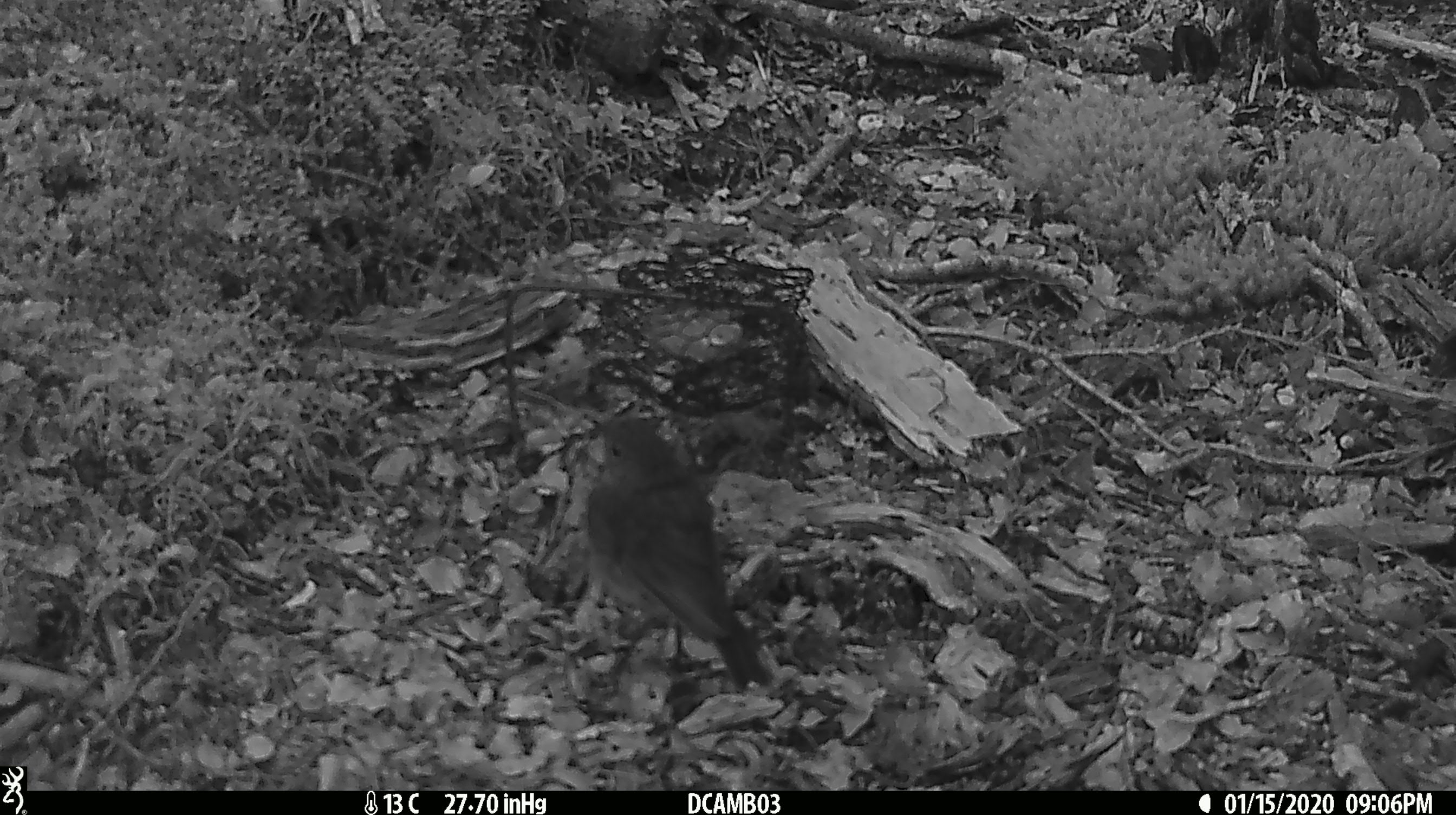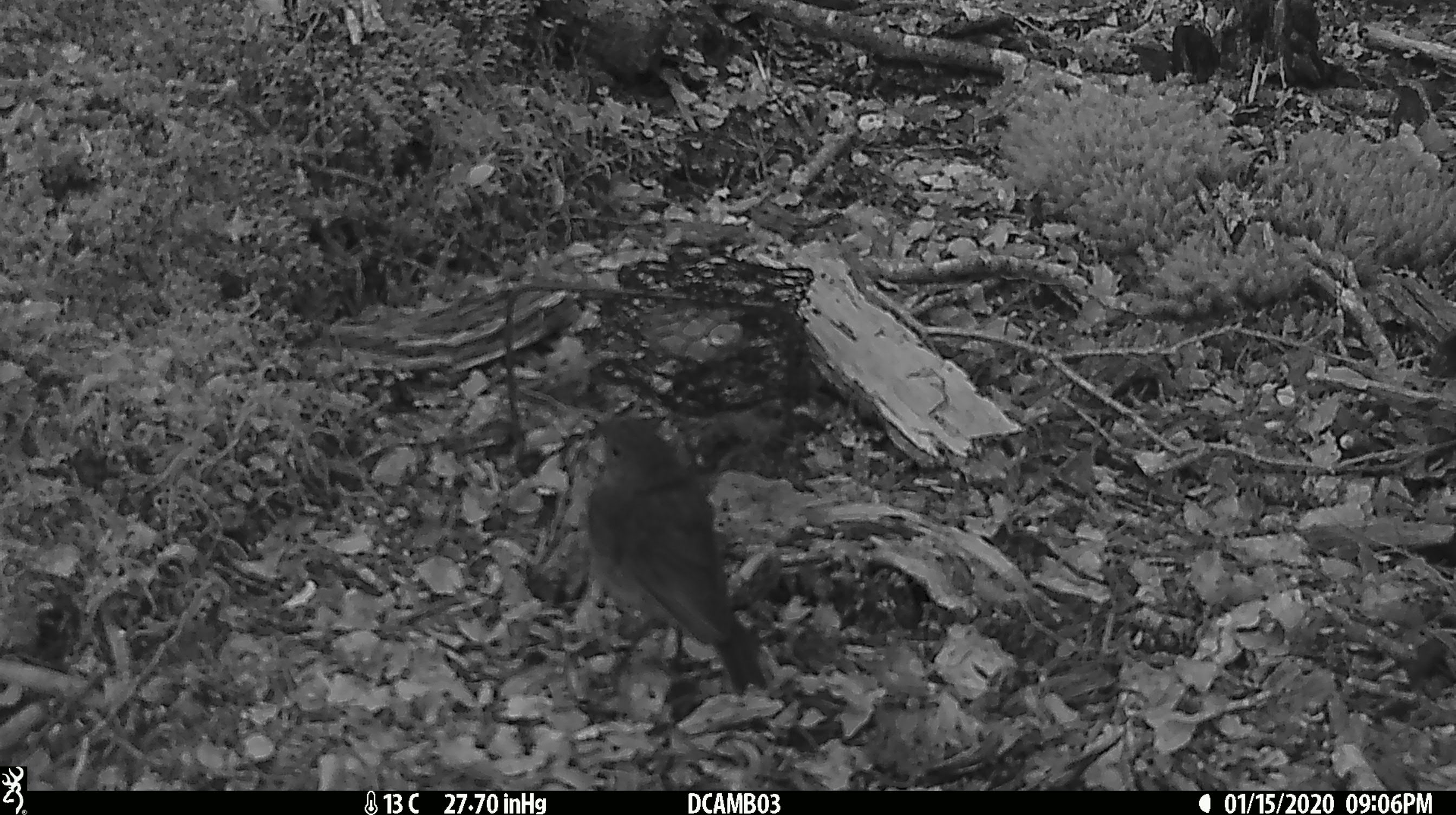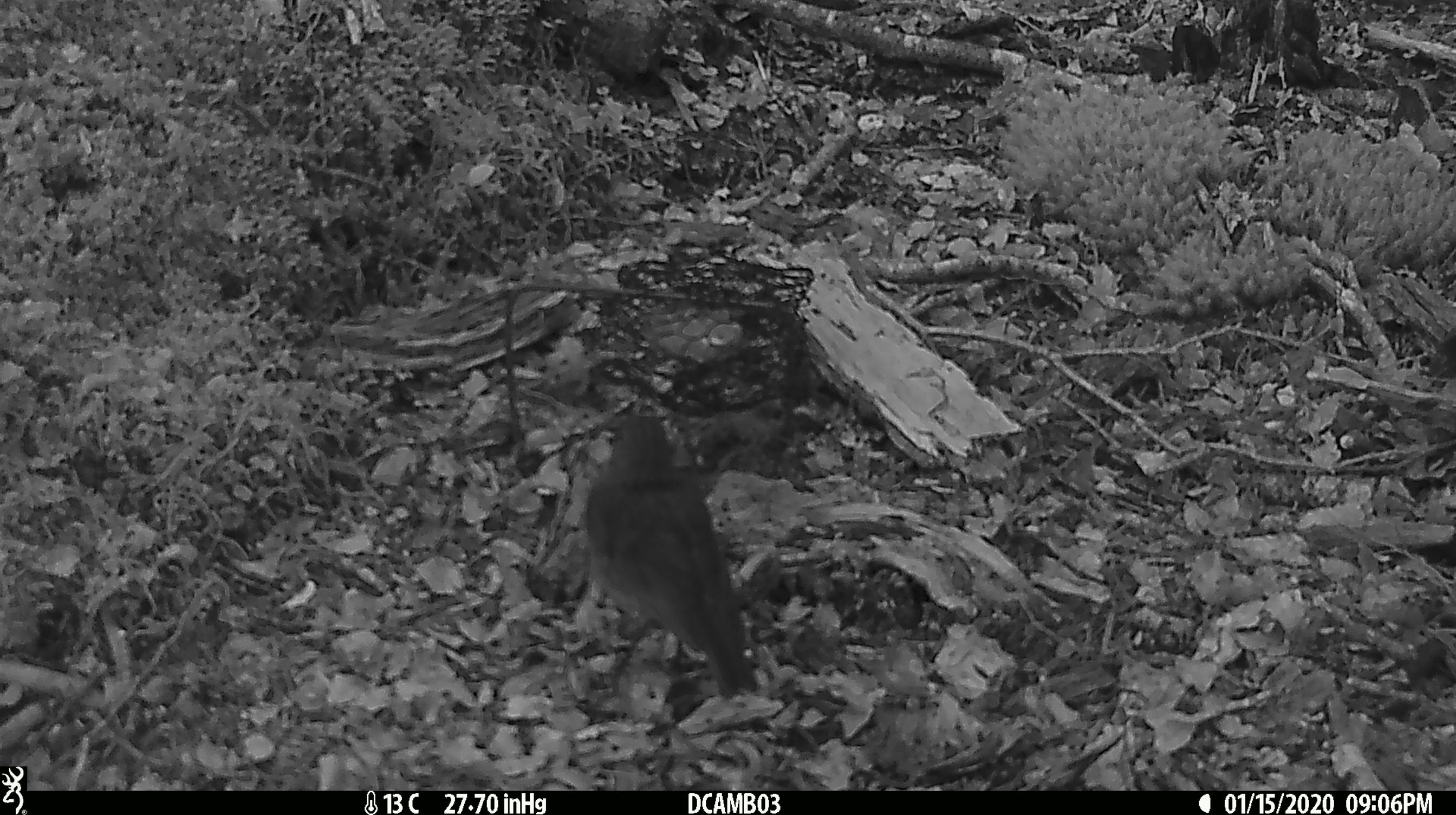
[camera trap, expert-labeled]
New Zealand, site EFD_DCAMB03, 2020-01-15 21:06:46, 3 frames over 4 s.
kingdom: Animalia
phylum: Chordata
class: Aves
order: Passeriformes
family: Petroicidae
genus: Petroica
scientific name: Petroica australis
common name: new zealand robin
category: robin